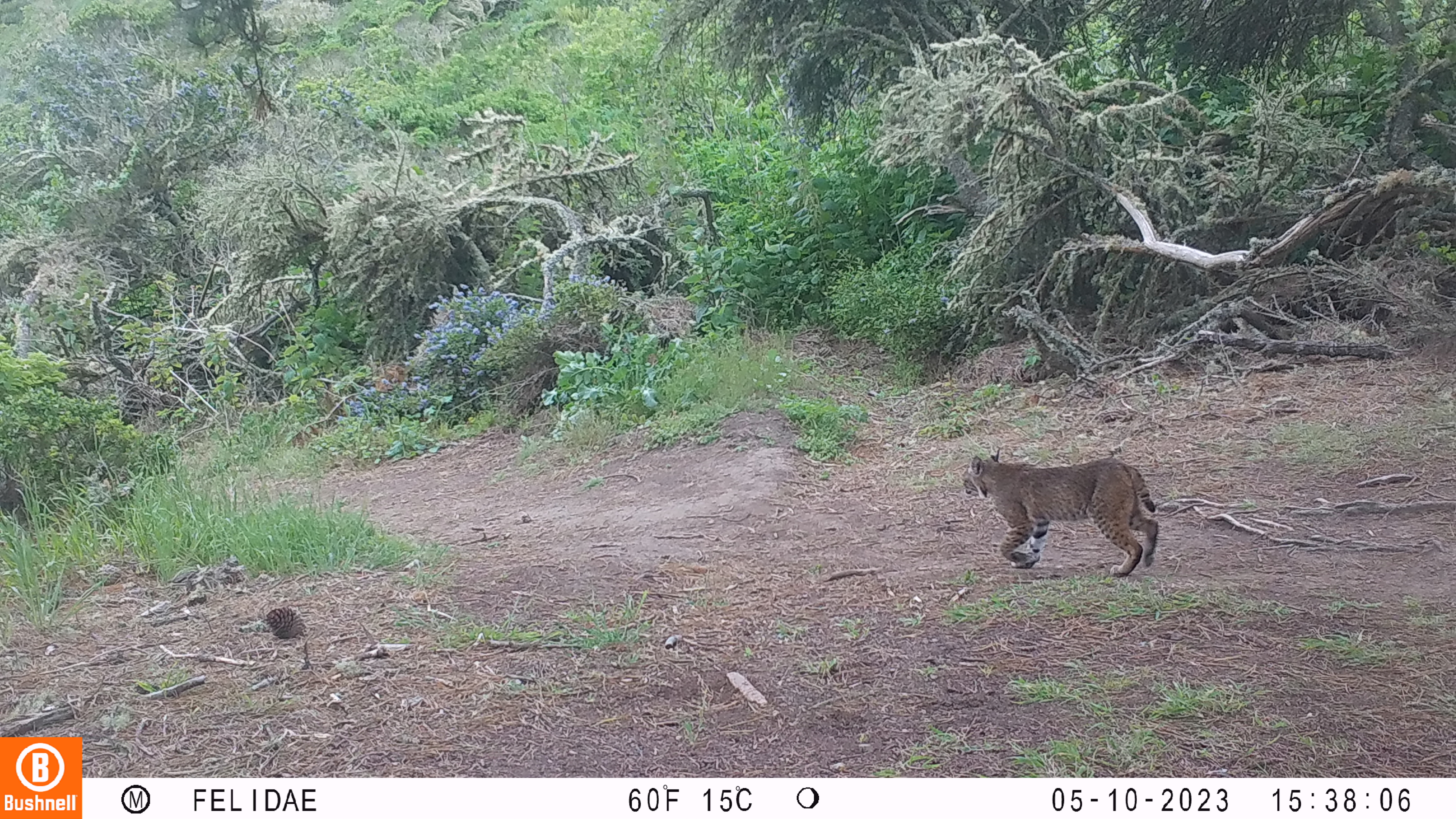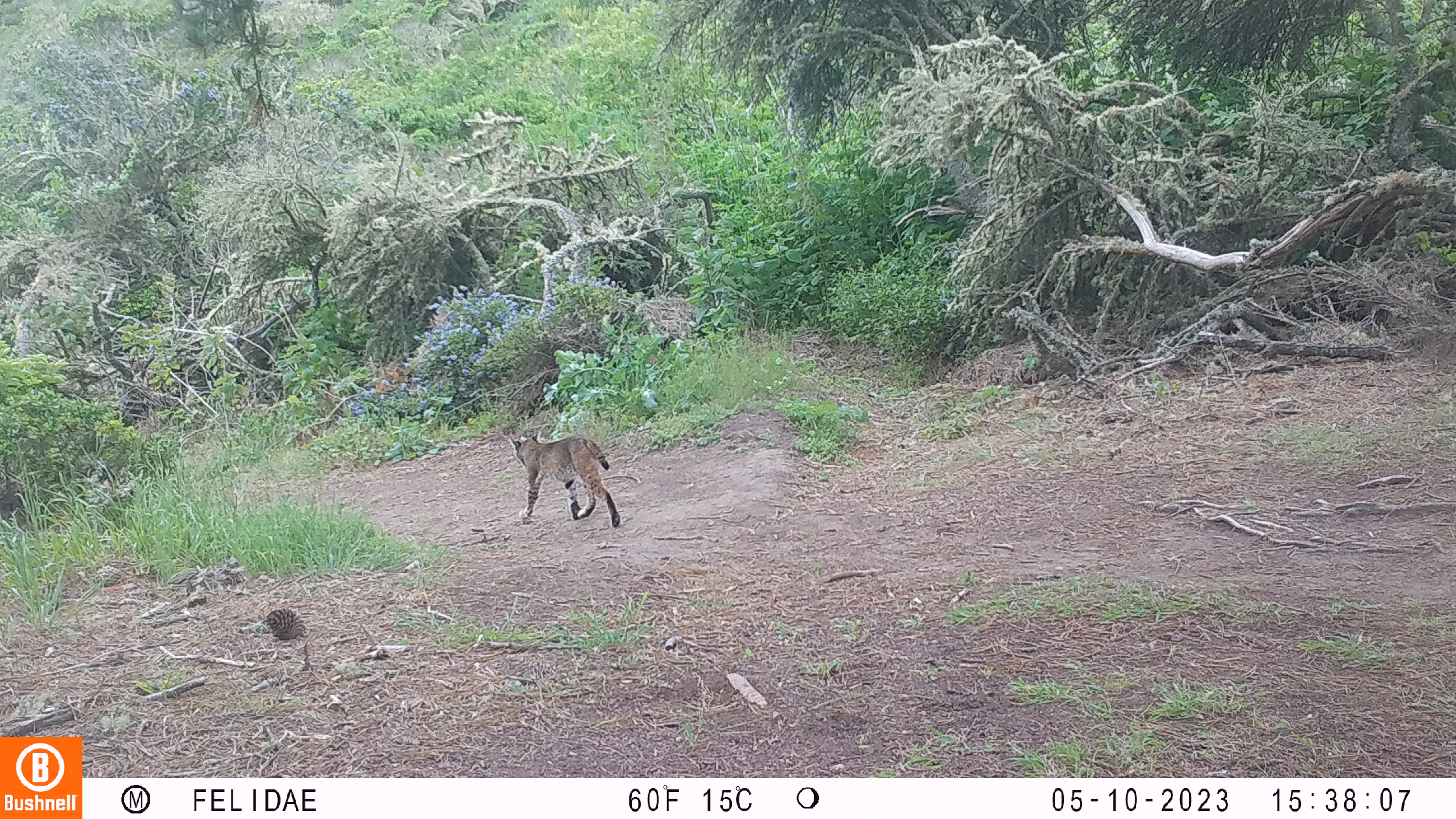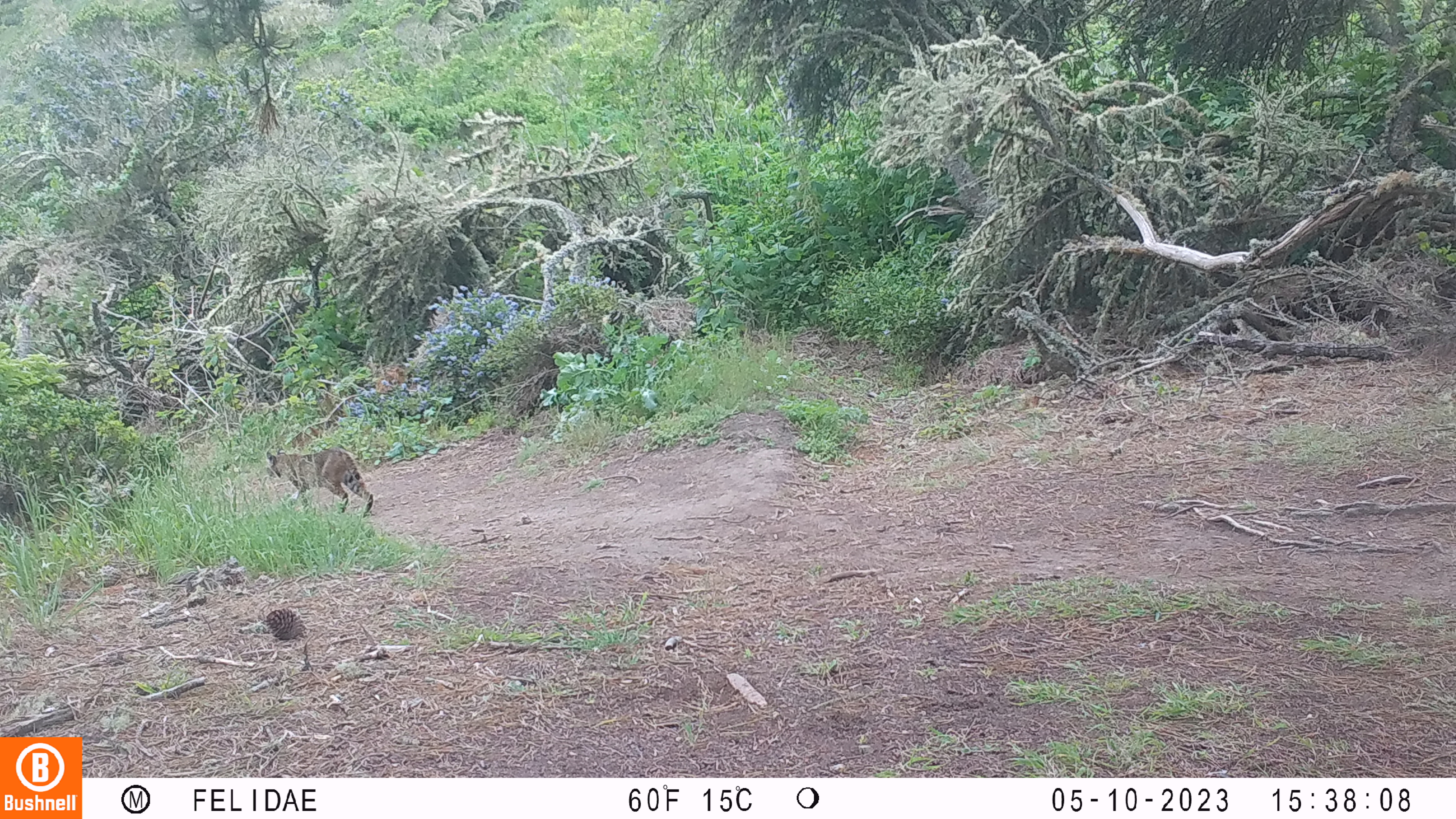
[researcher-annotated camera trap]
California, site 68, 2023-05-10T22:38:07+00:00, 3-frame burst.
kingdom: Animalia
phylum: Chordata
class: Mammalia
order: Carnivora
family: Felidae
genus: Lynx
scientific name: Lynx rufus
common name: bobcat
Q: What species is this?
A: Bobcat (Lynx rufus).